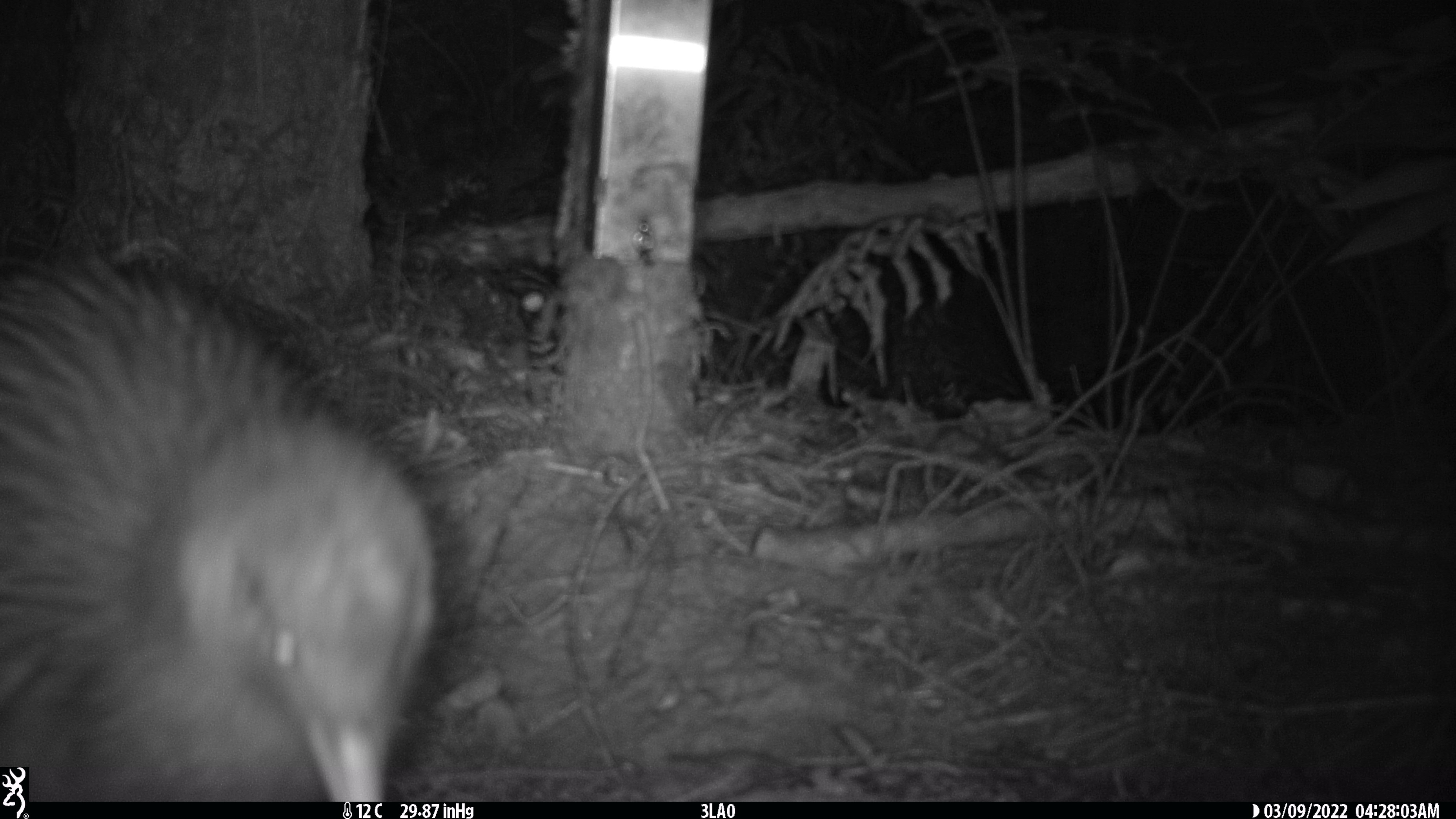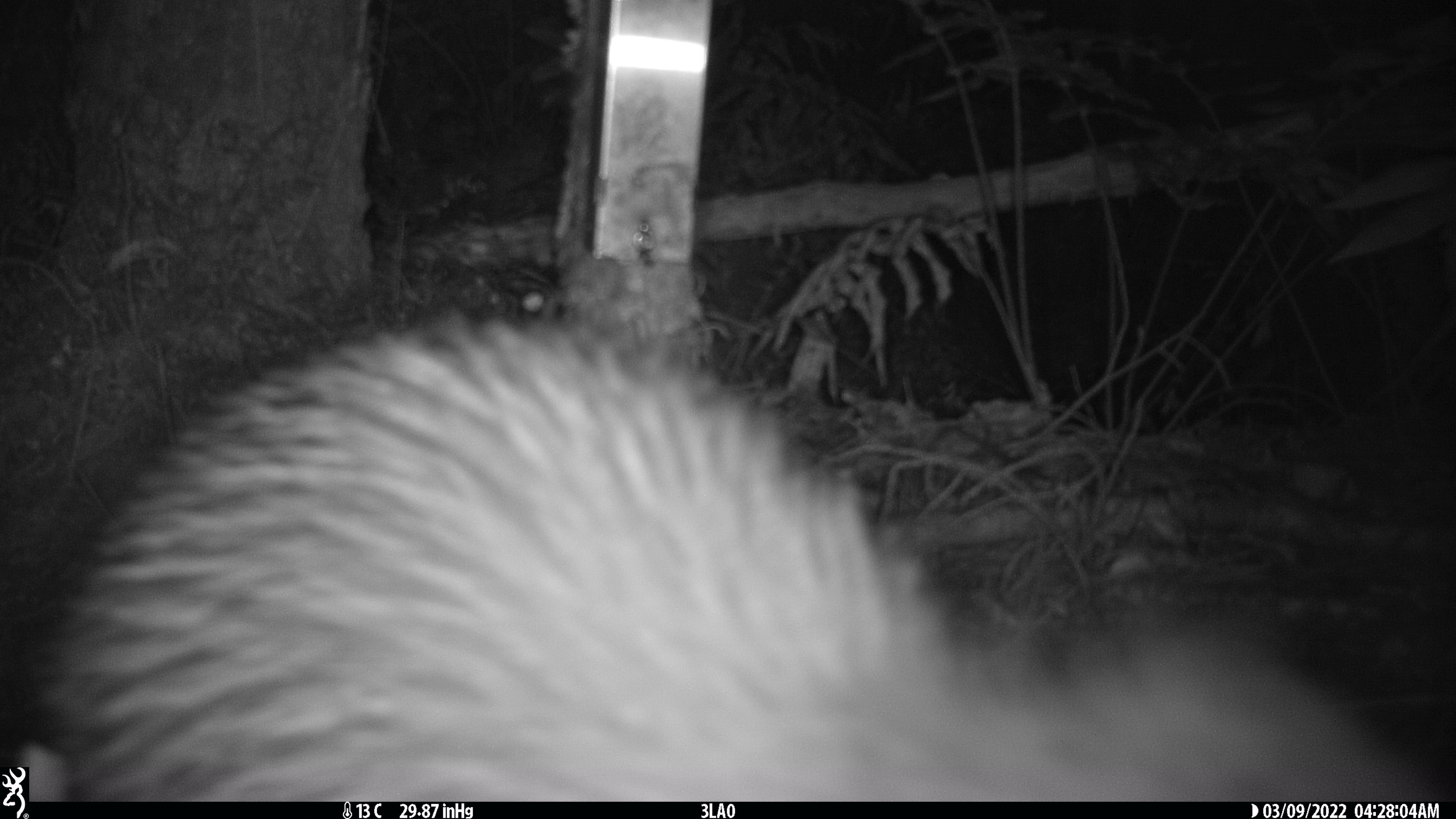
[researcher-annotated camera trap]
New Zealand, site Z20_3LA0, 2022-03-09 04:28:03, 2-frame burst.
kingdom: Animalia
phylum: Chordata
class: Aves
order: Apterygiformes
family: Apterygidae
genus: Apteryx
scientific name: Apteryx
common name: kiwi